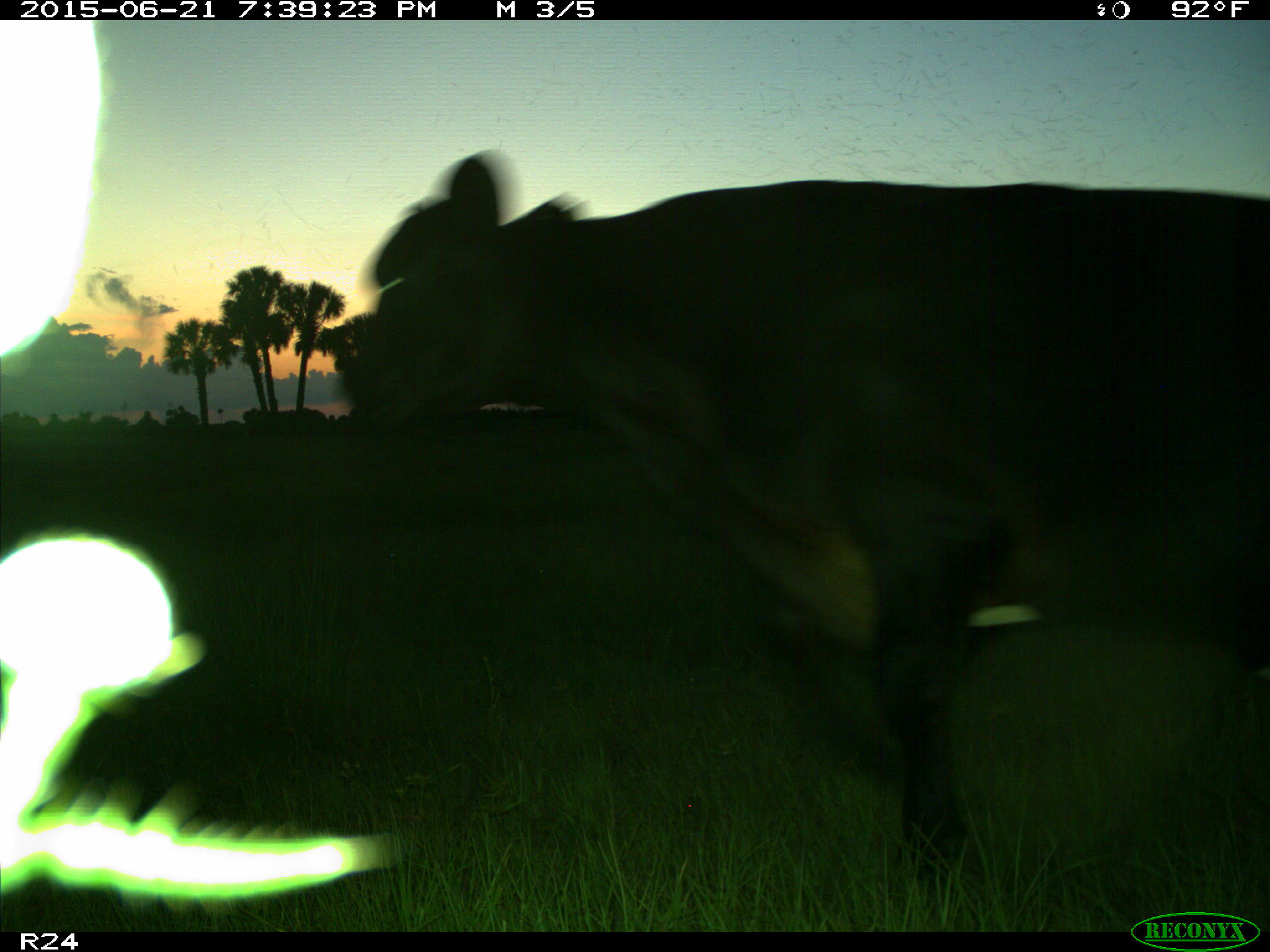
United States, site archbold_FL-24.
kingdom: Animalia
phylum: Chordata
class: Mammalia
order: Artiodactyla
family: Bovidae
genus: Bos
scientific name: Bos taurus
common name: domestic cow